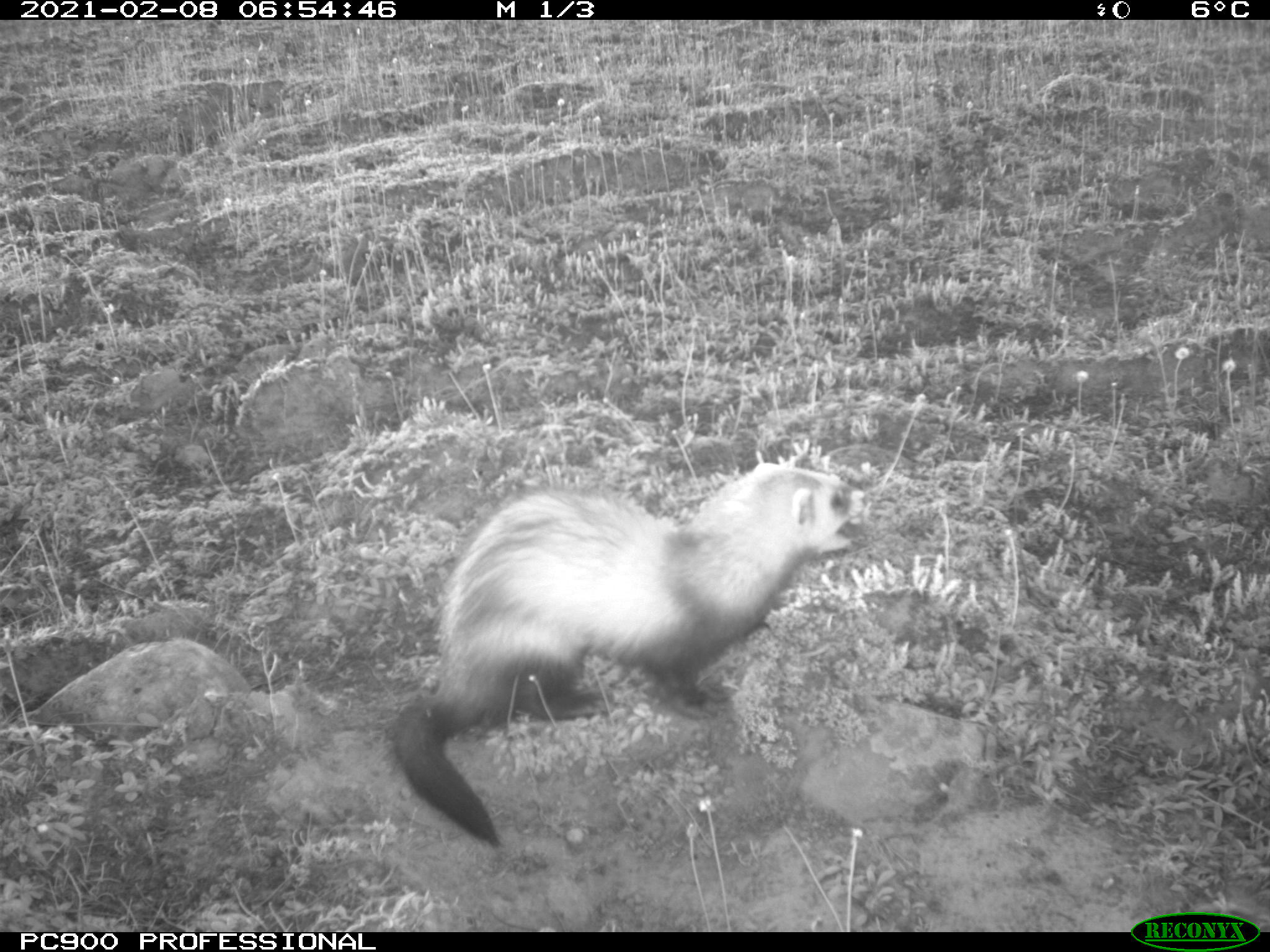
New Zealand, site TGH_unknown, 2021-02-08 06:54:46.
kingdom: Animalia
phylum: Chordata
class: Mammalia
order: Carnivora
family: Mustelidae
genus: Mustela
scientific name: Mustela furo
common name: ferret